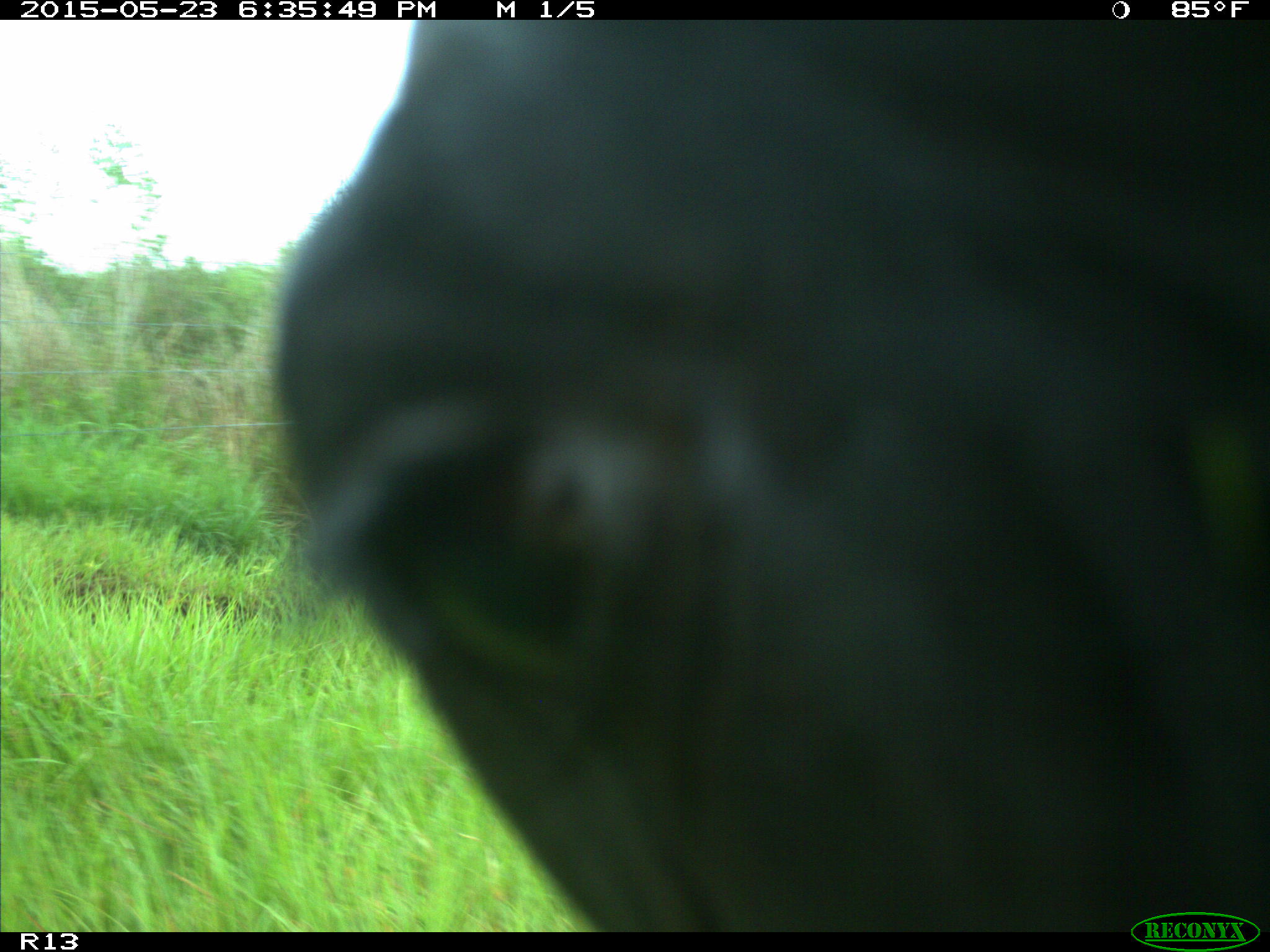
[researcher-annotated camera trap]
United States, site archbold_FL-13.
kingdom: Animalia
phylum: Chordata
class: Mammalia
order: Artiodactyla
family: Bovidae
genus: Bos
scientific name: Bos taurus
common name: domestic cow